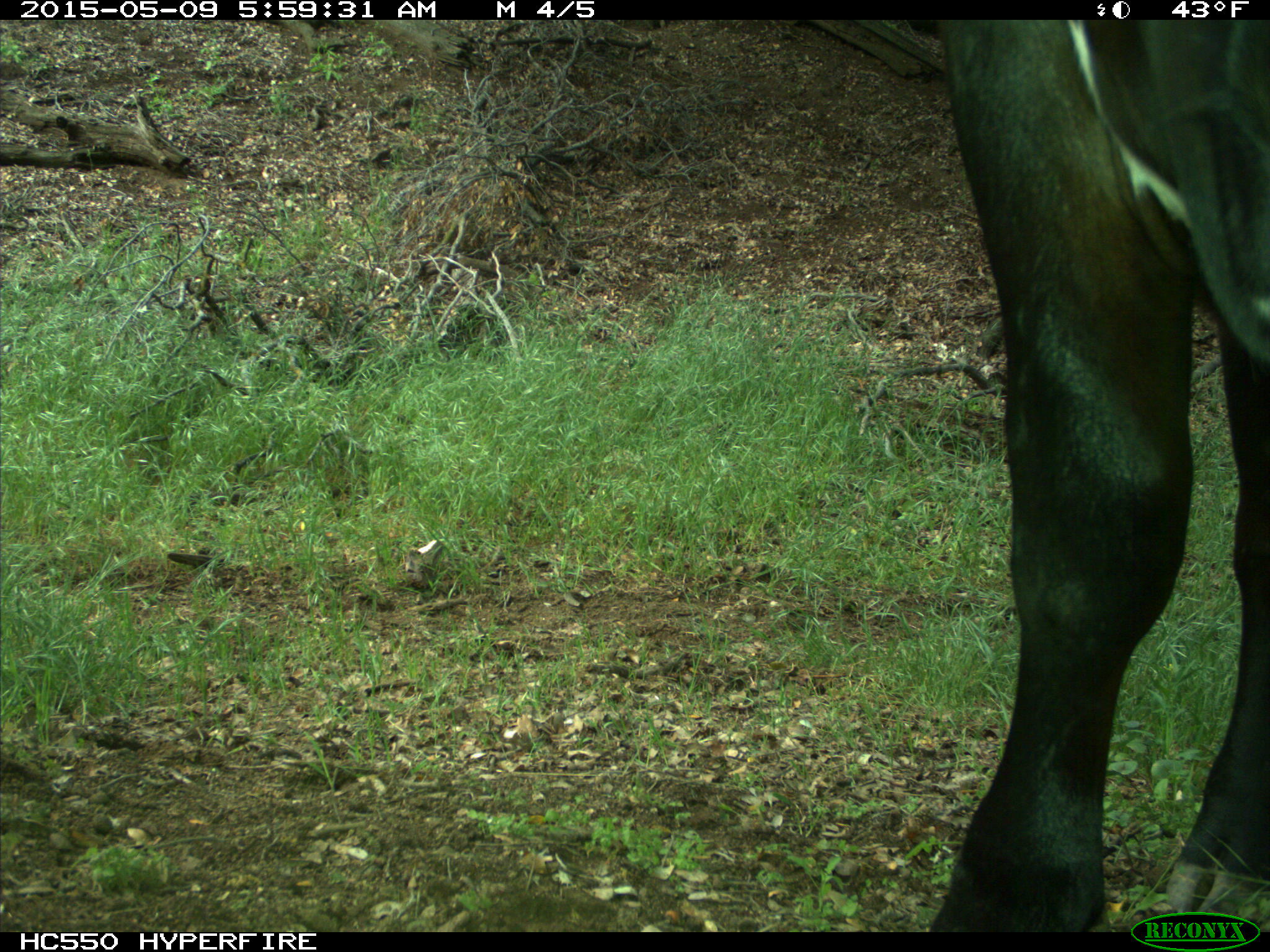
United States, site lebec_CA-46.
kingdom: Animalia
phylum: Chordata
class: Mammalia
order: Artiodactyla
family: Bovidae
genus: Bos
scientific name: Bos taurus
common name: domestic cow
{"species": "Bos taurus (domestic cow)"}